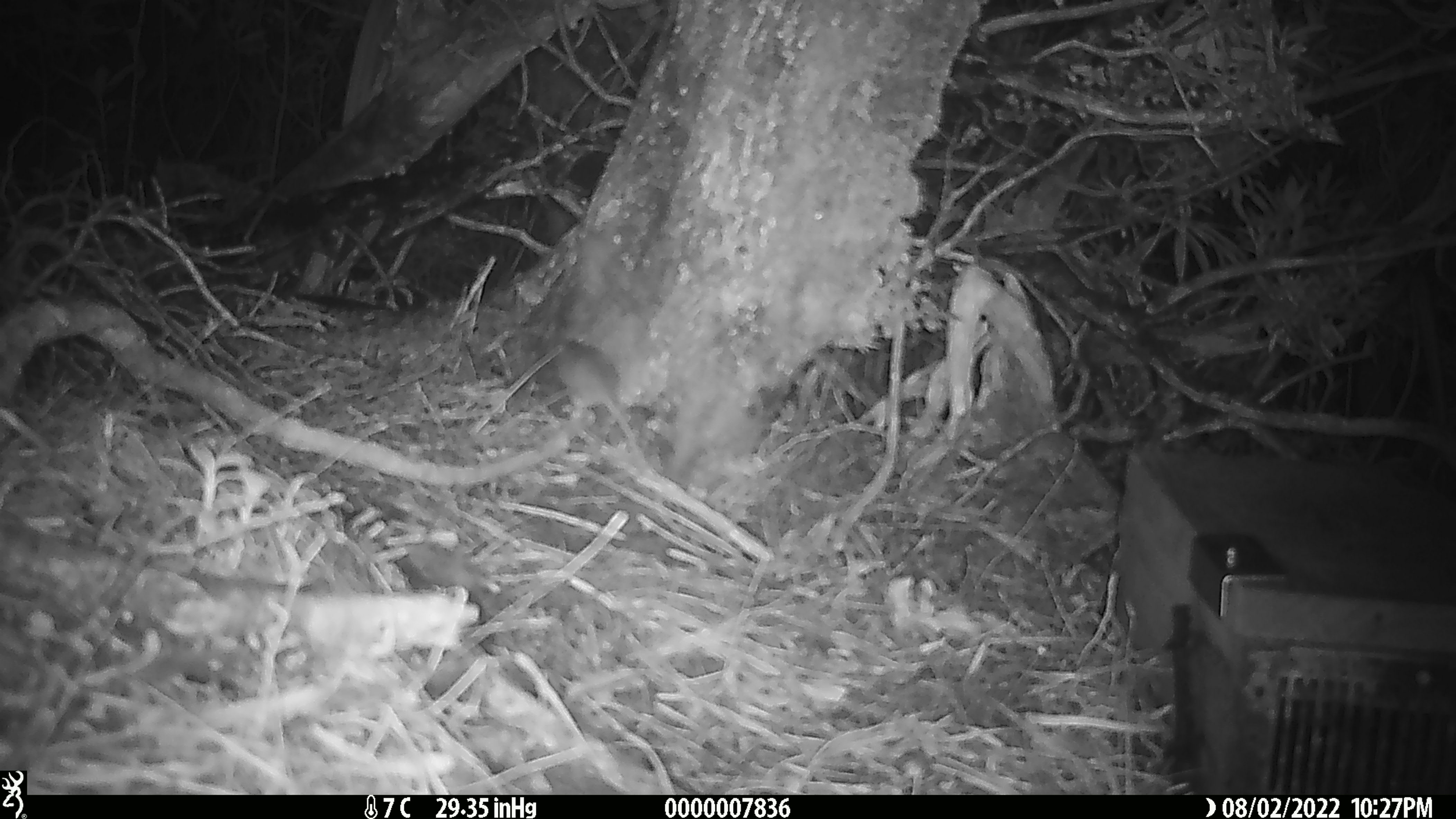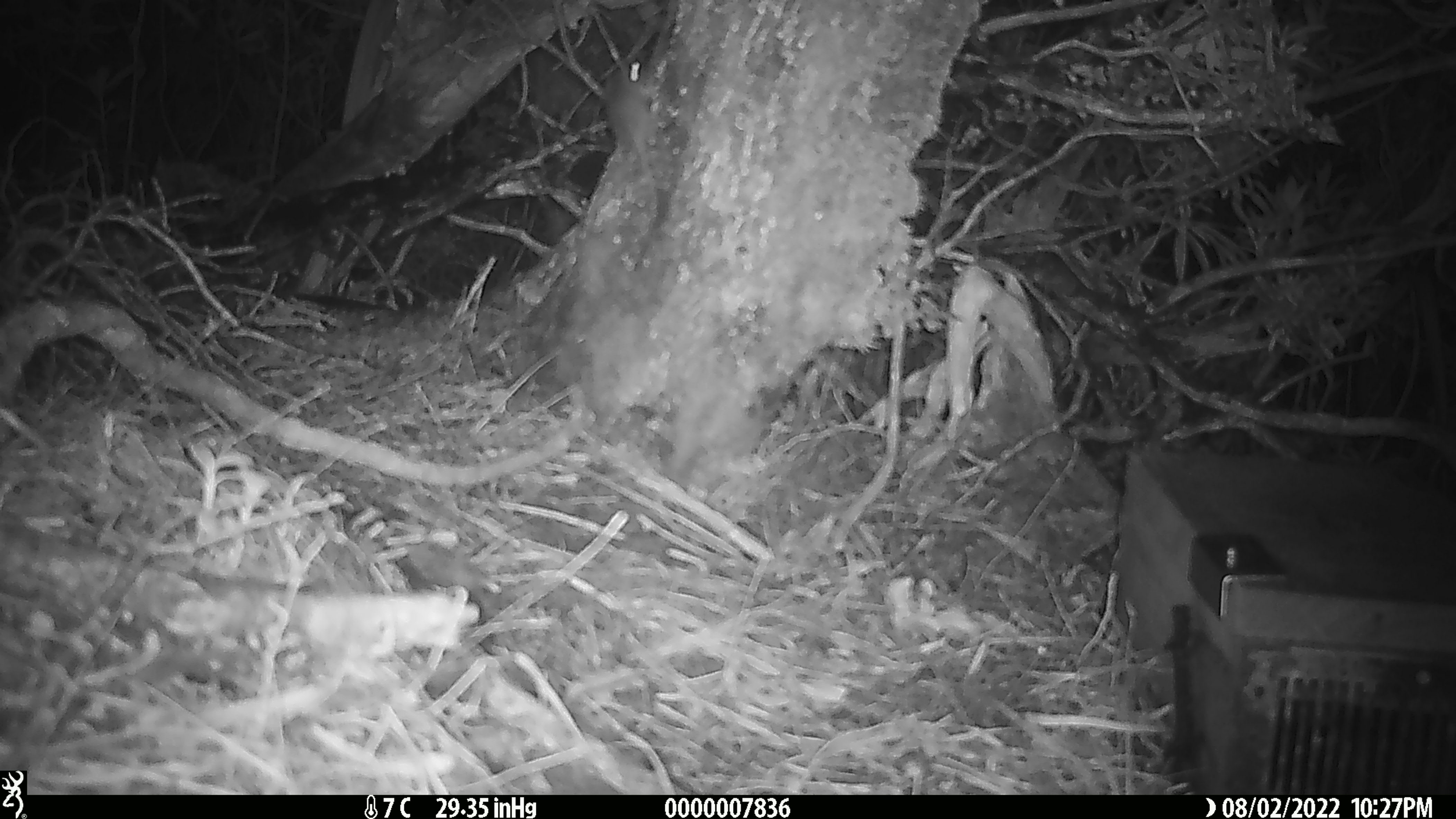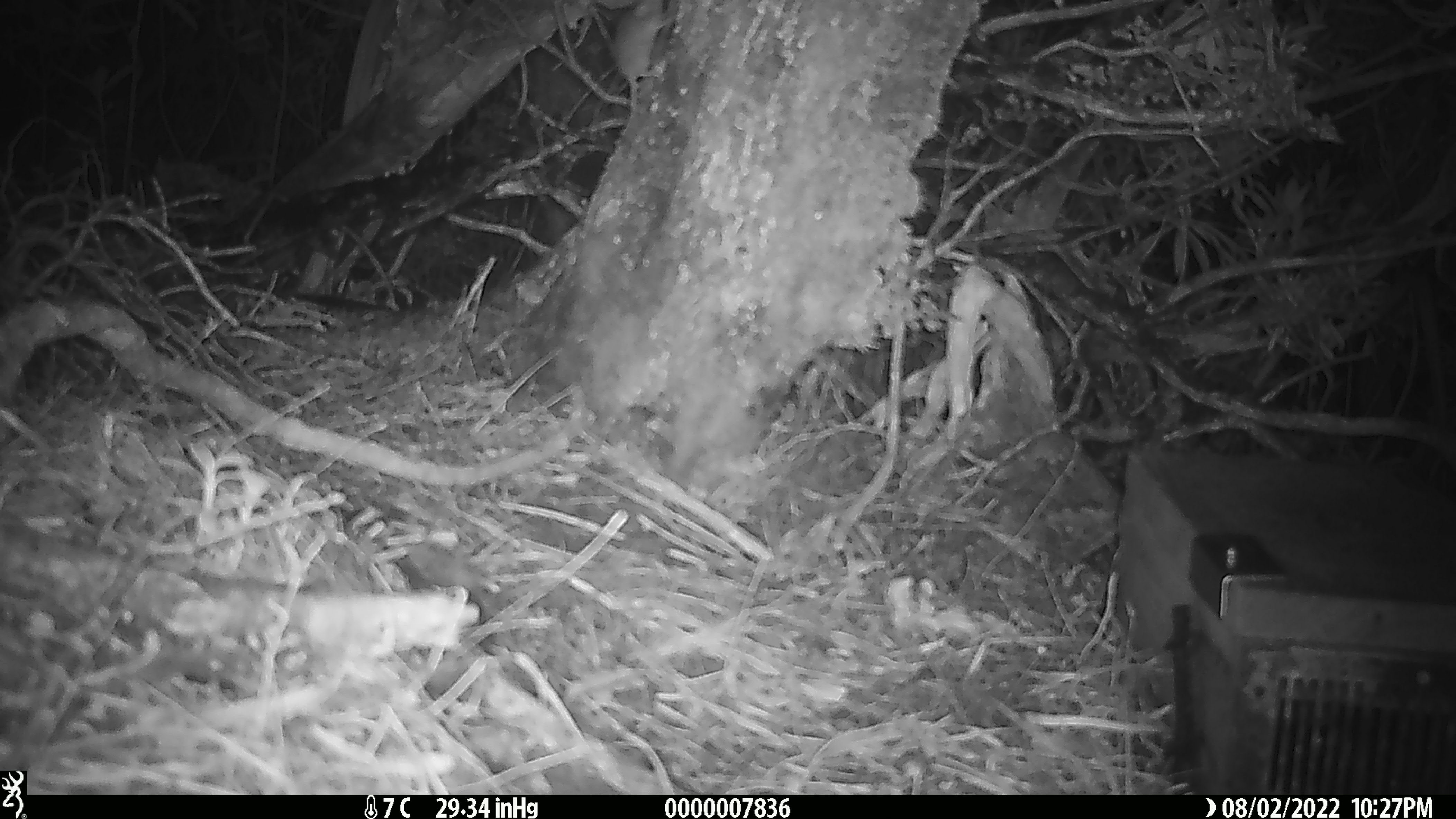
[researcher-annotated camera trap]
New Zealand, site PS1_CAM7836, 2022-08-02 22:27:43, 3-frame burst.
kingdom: Animalia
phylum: Chordata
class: Mammalia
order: Rodentia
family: Muridae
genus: Mus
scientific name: Mus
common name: mouse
Mouse (Mus).